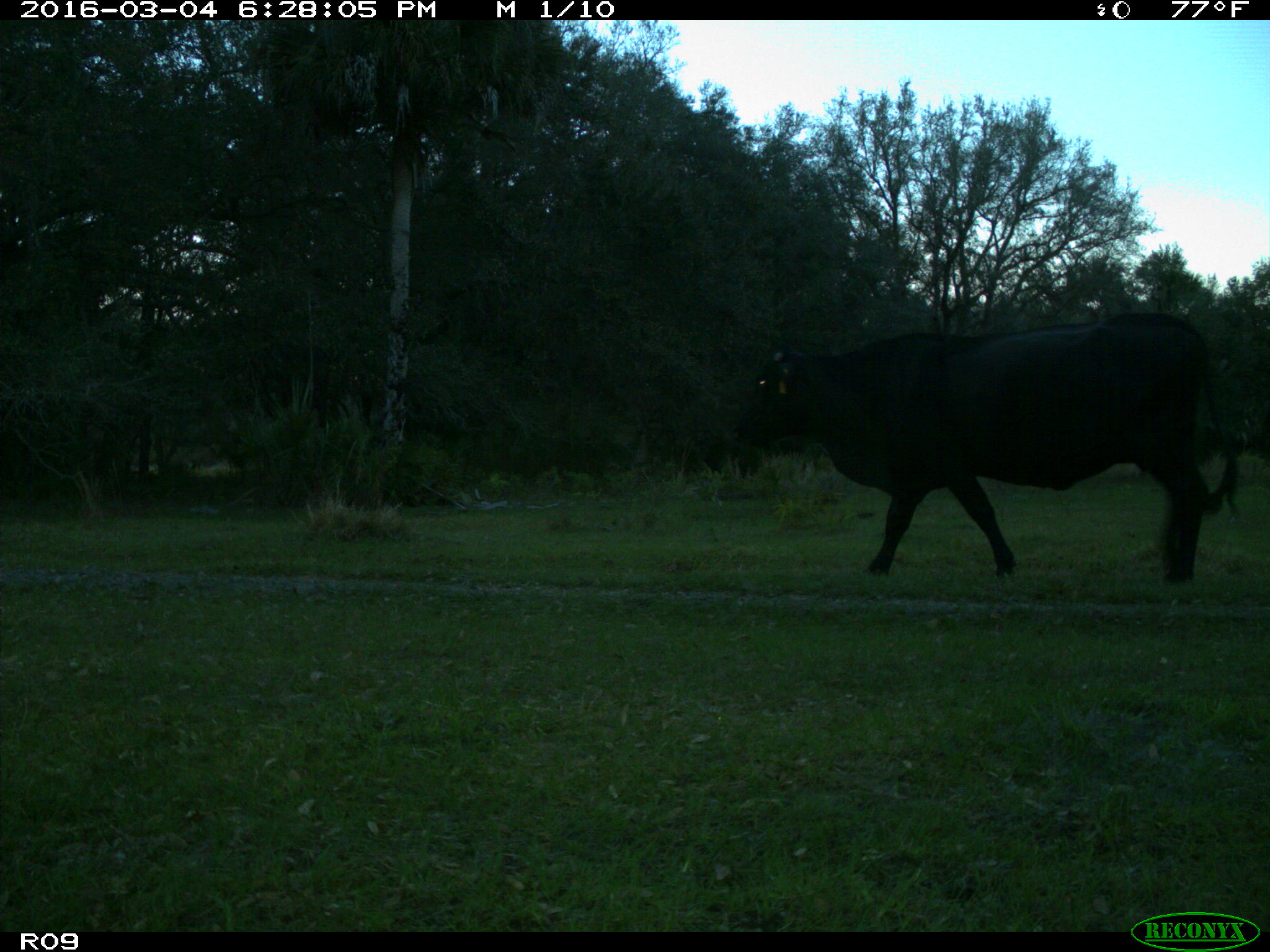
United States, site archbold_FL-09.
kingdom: Animalia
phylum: Chordata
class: Mammalia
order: Artiodactyla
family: Bovidae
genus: Bos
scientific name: Bos taurus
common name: domestic cow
Bos taurus (domestic cow).